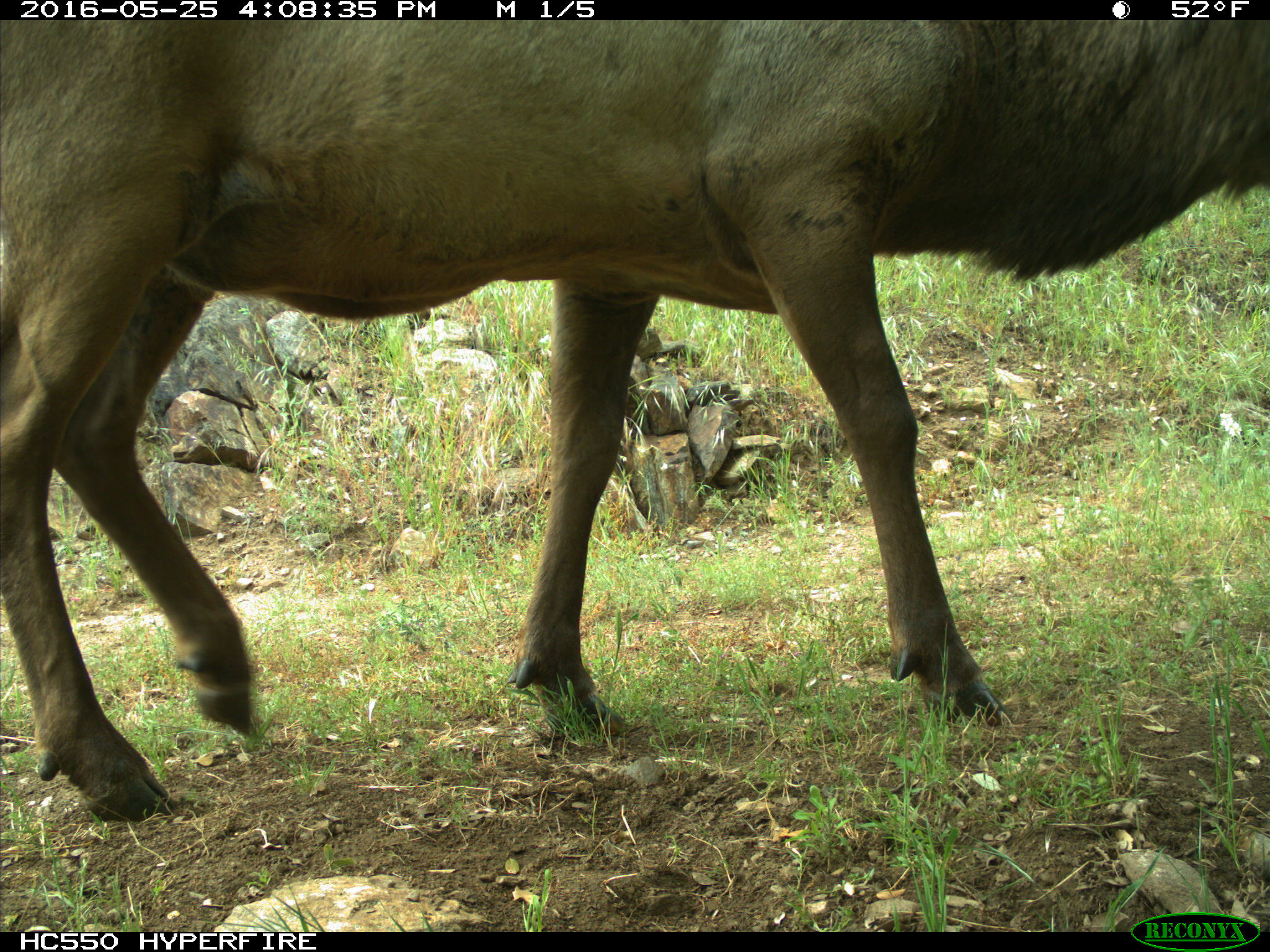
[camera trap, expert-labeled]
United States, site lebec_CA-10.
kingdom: Animalia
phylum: Chordata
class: Mammalia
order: Artiodactyla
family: Cervidae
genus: Cervus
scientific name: Cervus canadensis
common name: elk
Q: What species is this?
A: Cervus canadensis (elk).